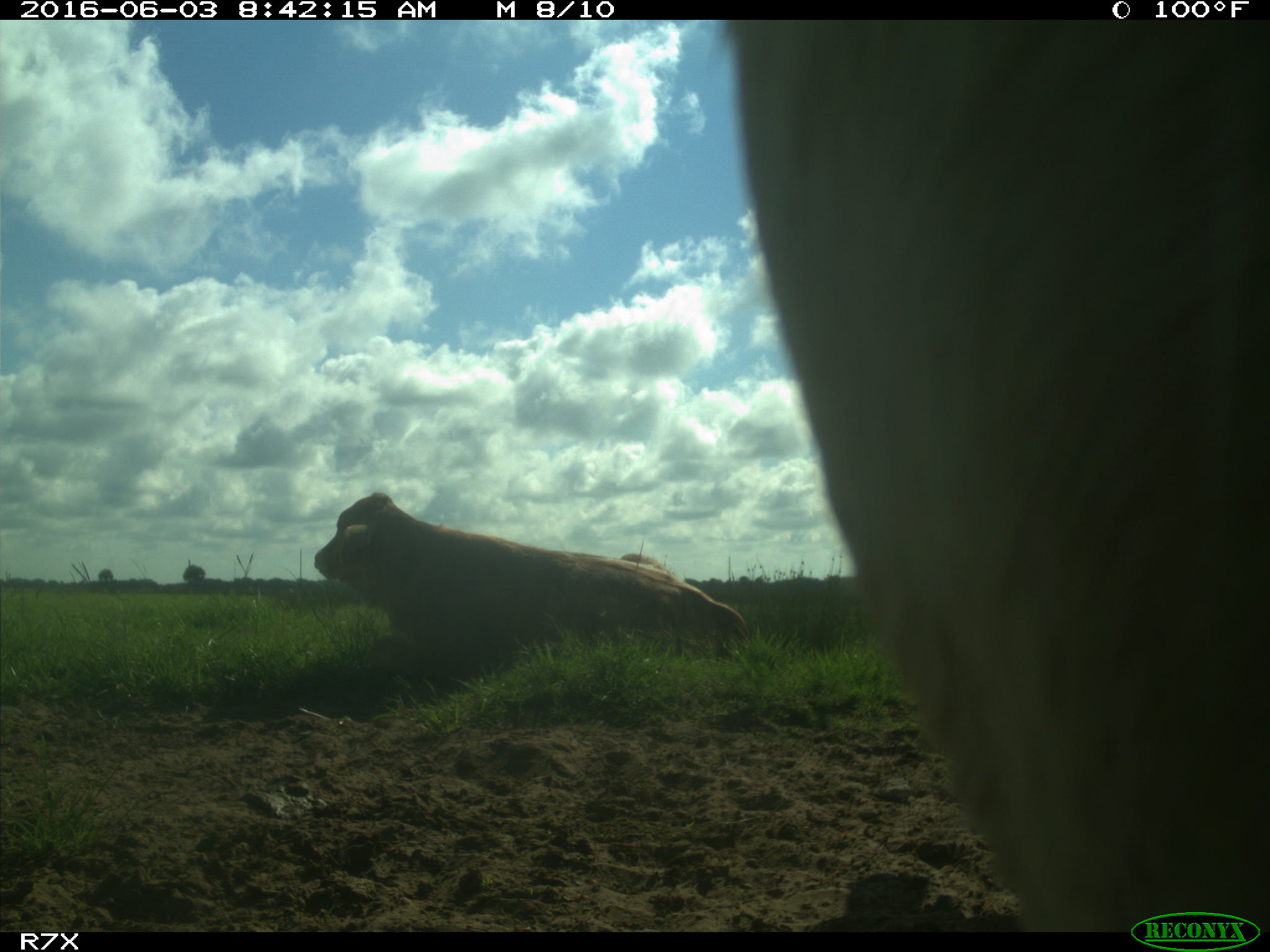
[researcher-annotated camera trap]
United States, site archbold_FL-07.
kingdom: Animalia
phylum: Chordata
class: Mammalia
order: Artiodactyla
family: Bovidae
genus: Bos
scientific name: Bos taurus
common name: domestic cow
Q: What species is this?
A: Bos taurus (domestic cow).